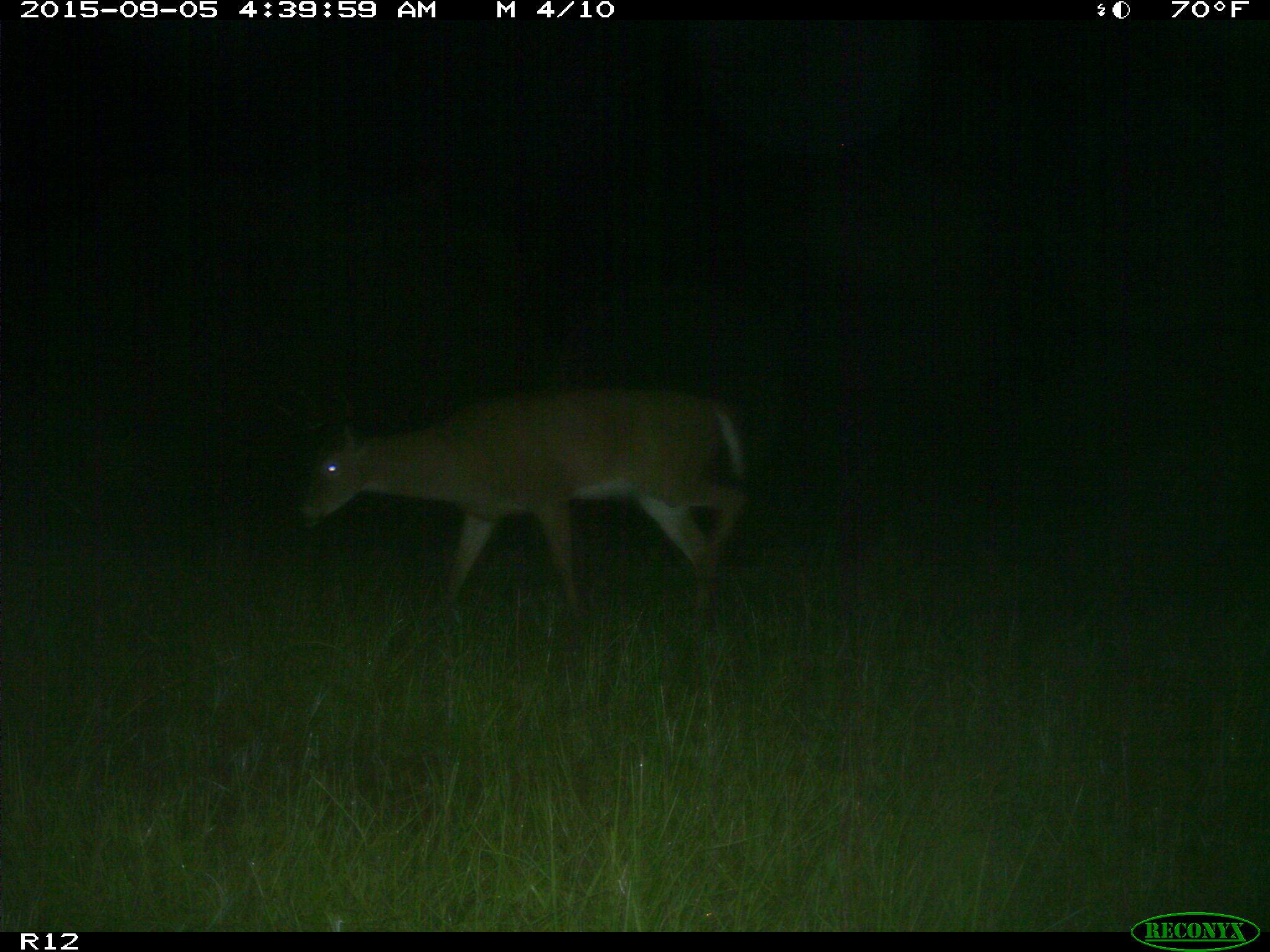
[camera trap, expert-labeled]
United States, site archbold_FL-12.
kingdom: Animalia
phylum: Chordata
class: Mammalia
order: Artiodactyla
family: Cervidae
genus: Odocoileus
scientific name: Odocoileus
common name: deer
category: unidentified deer